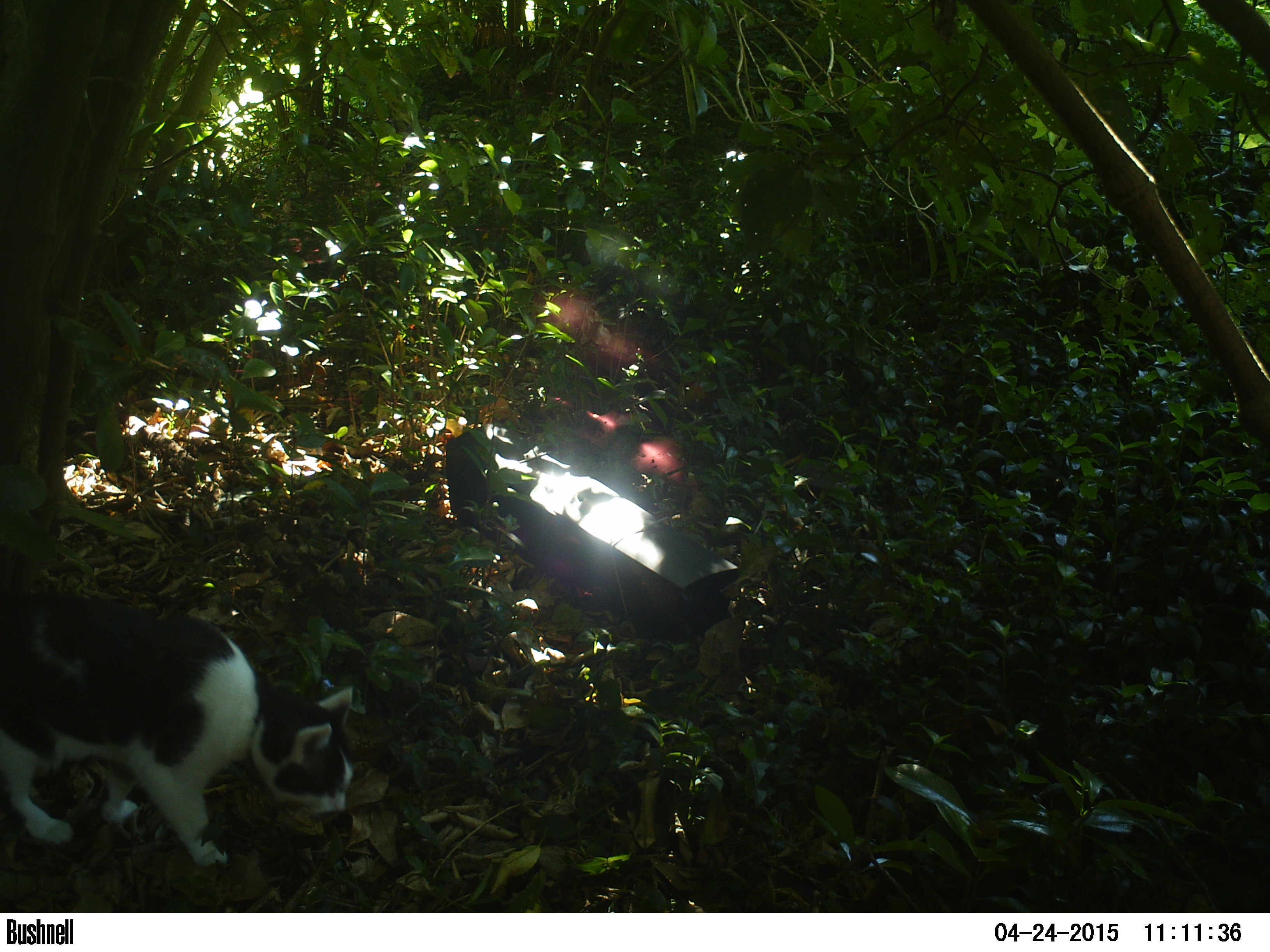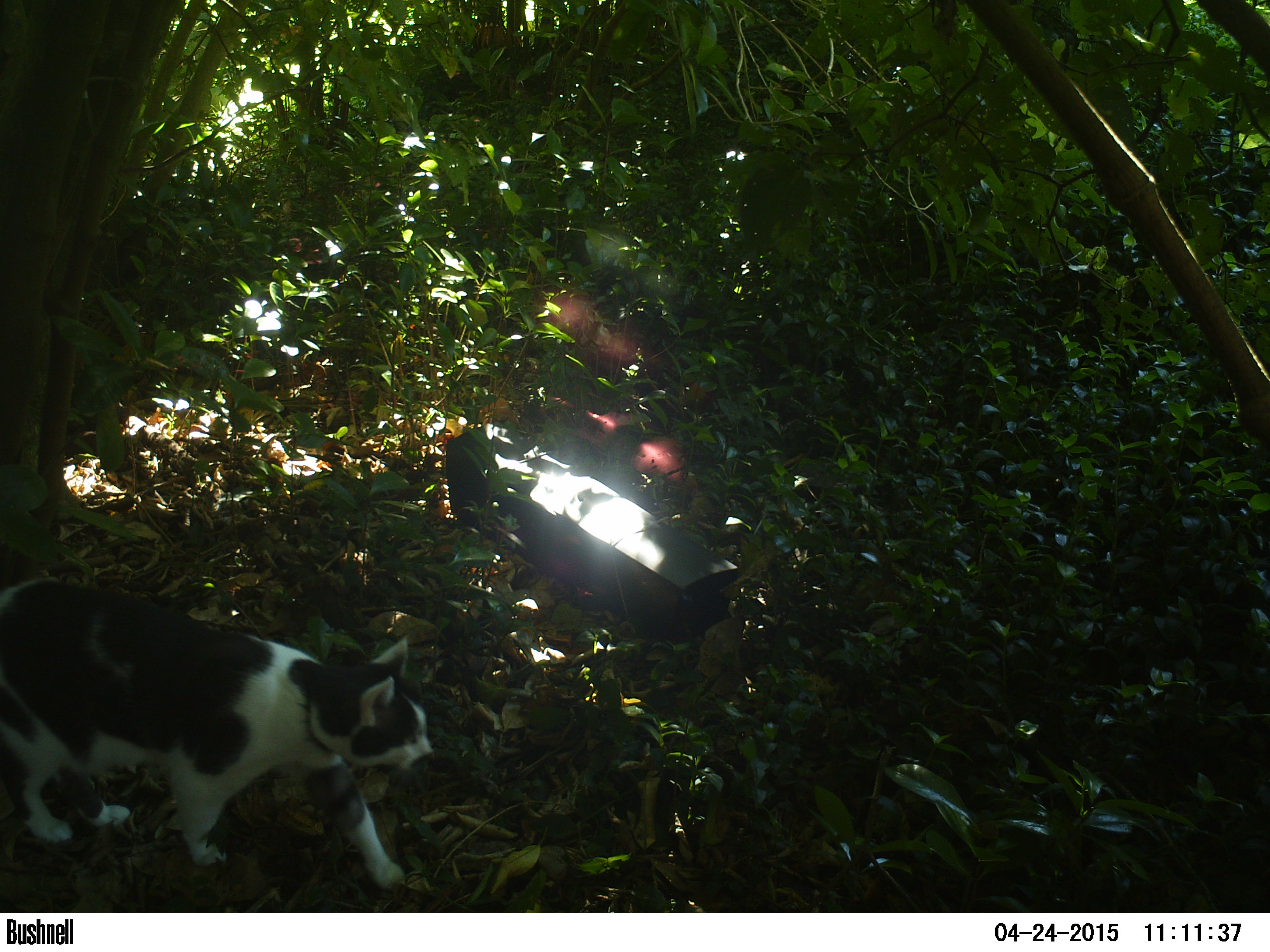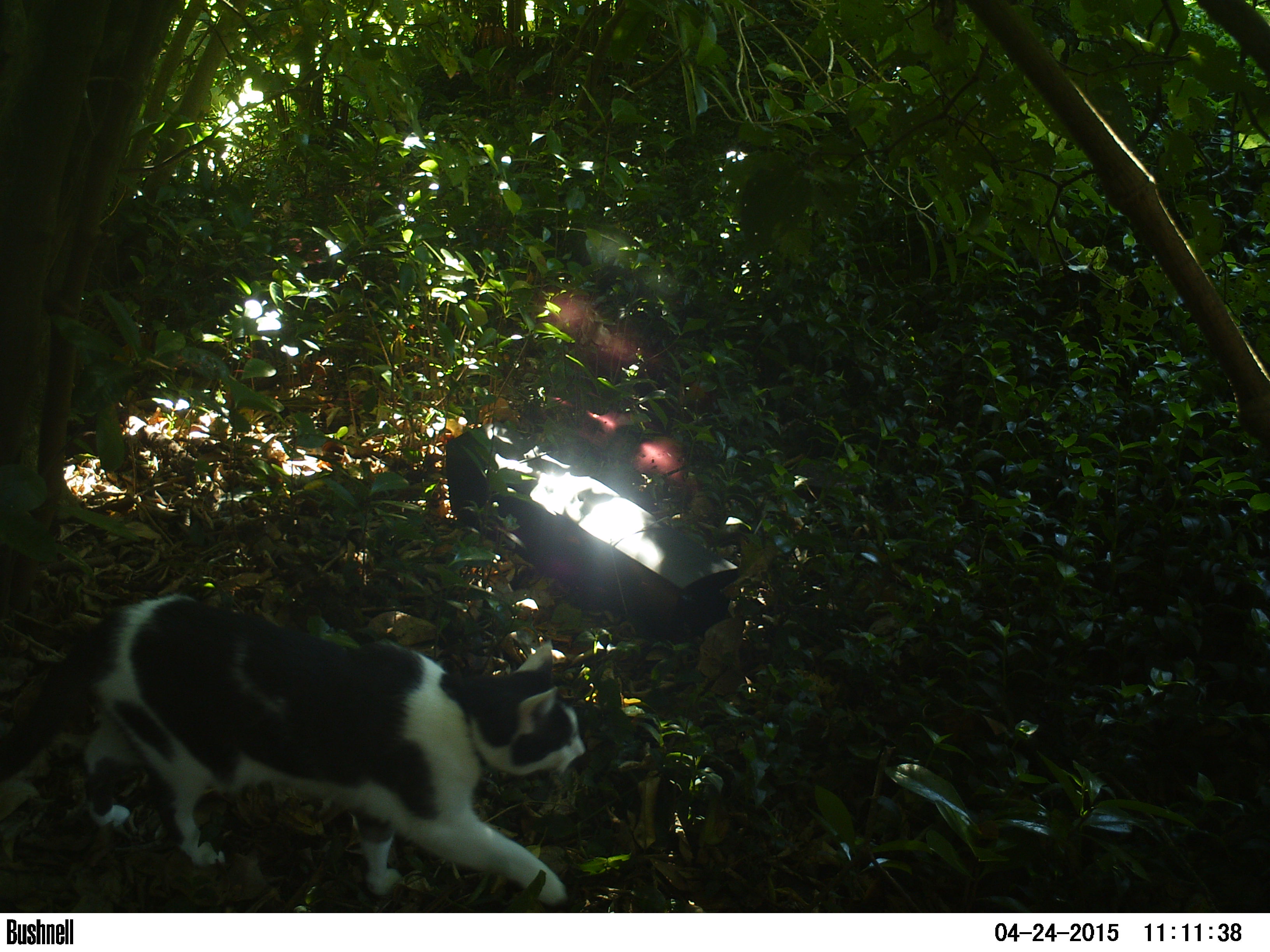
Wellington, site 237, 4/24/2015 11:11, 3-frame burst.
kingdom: Animalia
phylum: Chordata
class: Mammalia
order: Carnivora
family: Felidae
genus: Felis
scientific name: Felis catus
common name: cat